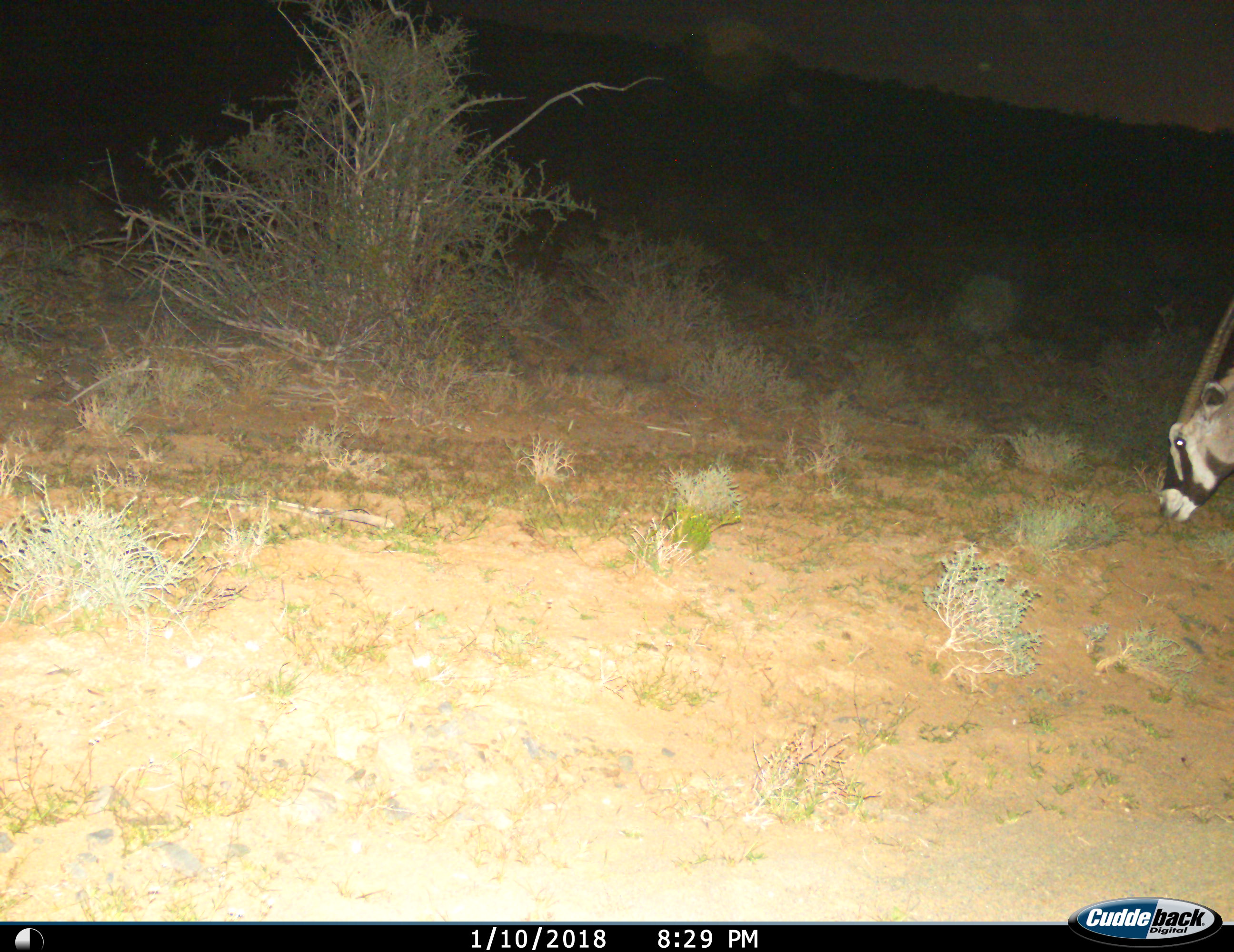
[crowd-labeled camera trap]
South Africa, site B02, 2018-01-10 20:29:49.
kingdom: Animalia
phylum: Chordata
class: Mammalia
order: Artiodactyla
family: Bovidae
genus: Oryx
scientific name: Oryx gazella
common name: gemsbok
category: gemsbokoryx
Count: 1.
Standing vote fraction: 11%.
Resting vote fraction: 0%.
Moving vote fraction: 33%.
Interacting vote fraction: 0%.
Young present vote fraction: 0%.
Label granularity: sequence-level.